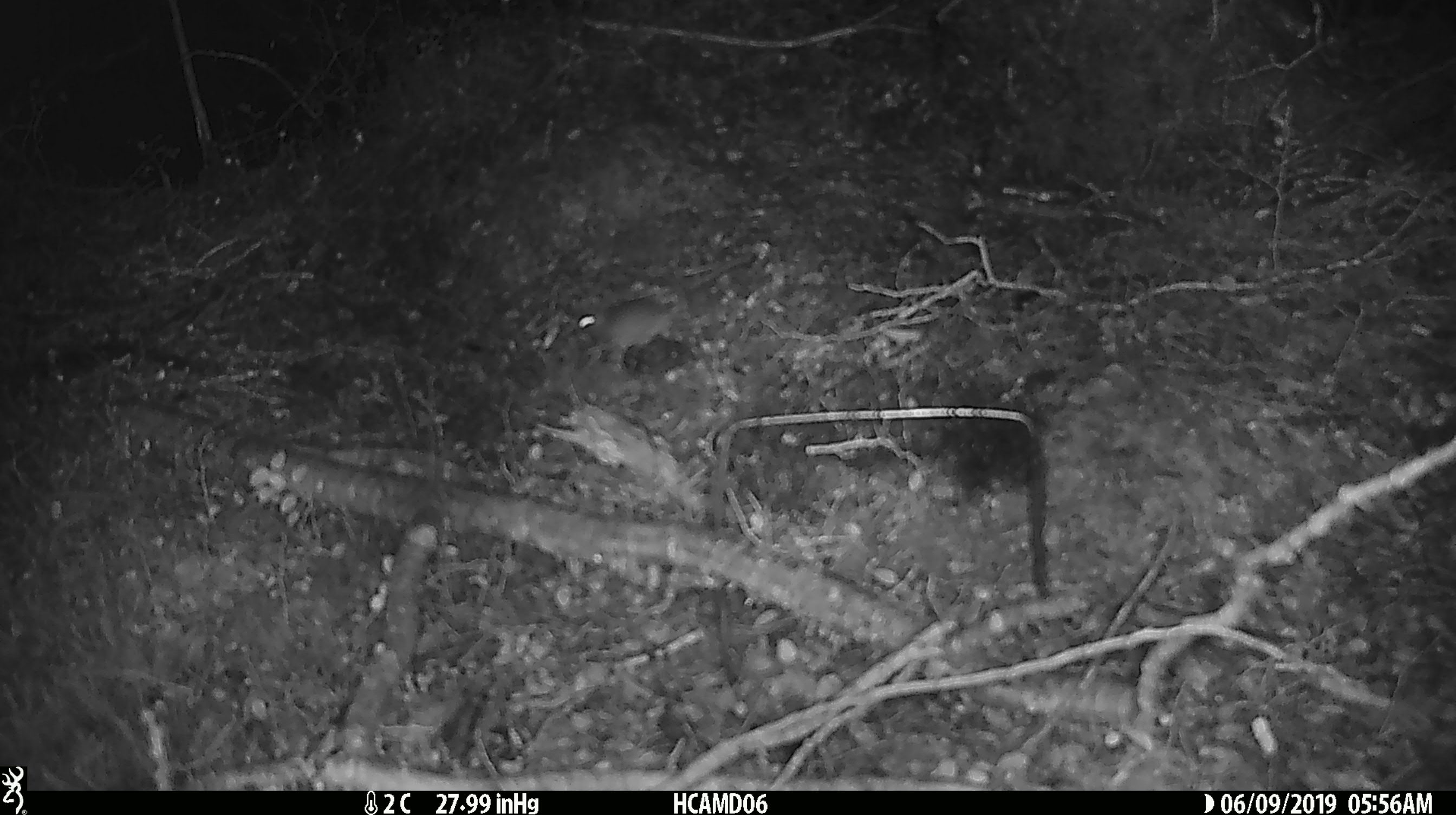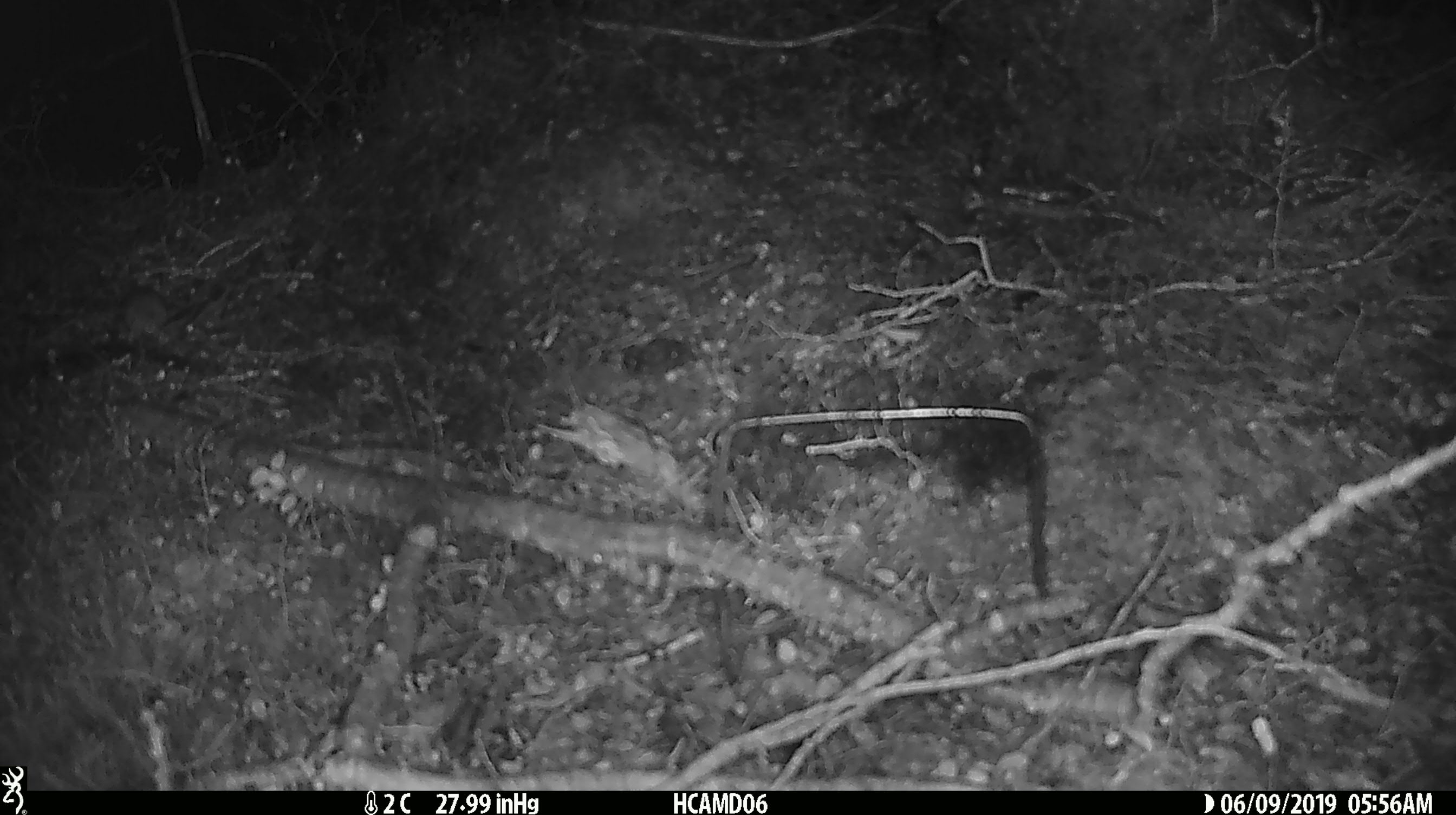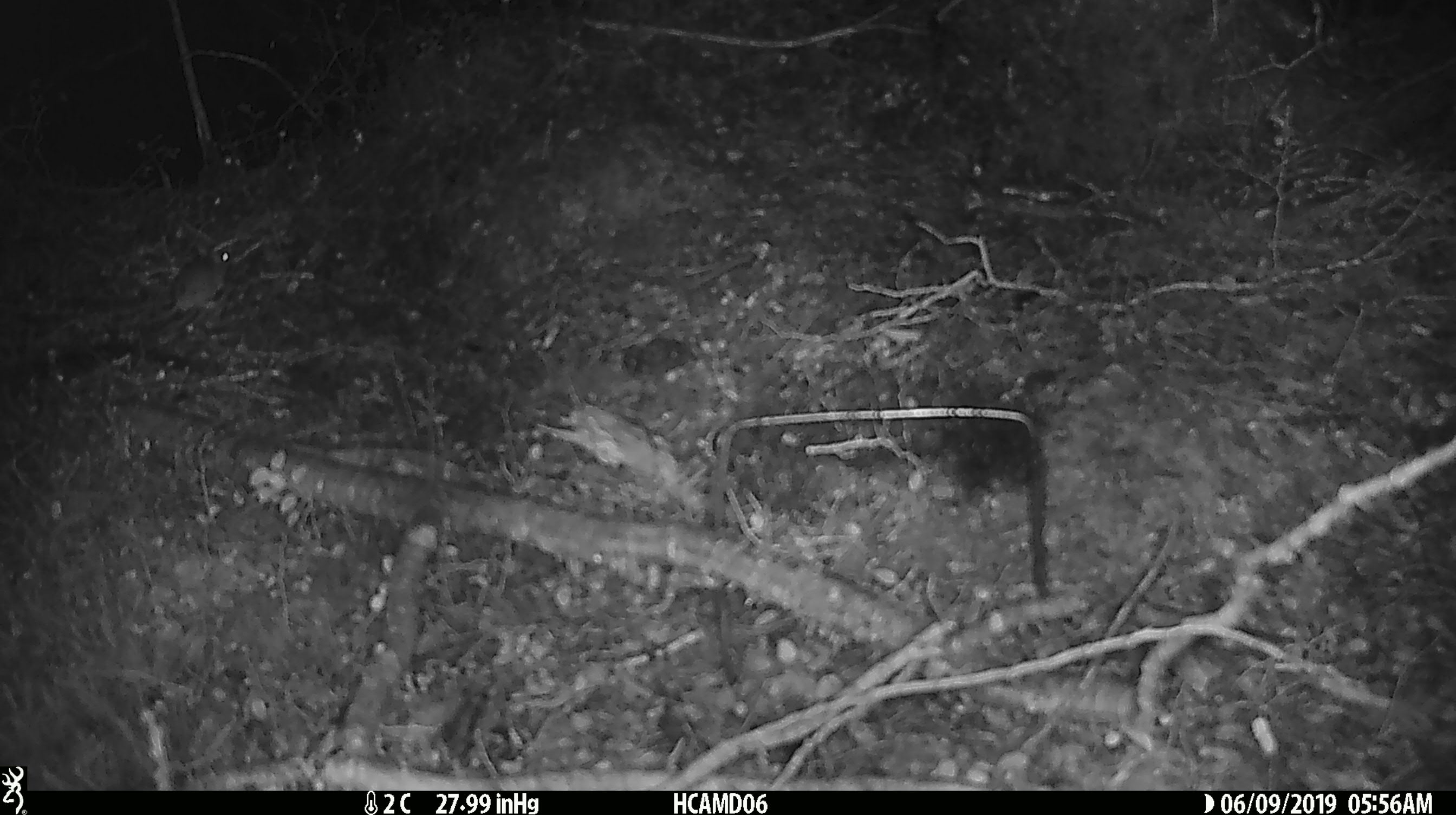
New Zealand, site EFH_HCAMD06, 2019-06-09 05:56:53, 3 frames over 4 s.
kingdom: Animalia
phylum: Chordata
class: Mammalia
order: Rodentia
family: Muridae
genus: Mus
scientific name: Mus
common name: mouse